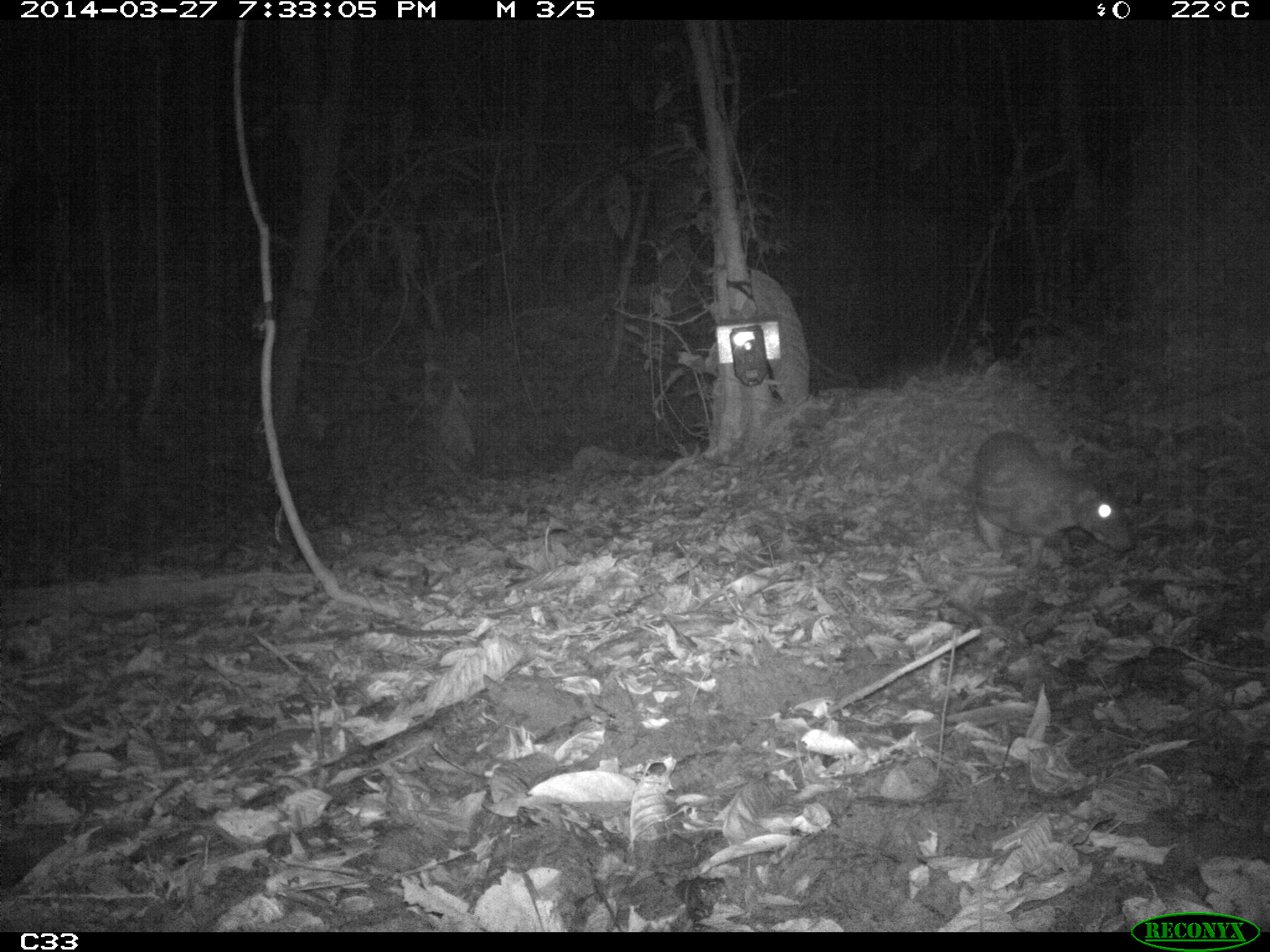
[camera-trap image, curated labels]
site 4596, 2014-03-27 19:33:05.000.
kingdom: Animalia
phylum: Chordata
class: Mammalia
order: Rodentia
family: Cuniculidae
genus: Cuniculus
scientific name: Cuniculus paca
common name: spotted paca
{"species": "Cuniculus paca (spotted paca)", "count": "1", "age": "adult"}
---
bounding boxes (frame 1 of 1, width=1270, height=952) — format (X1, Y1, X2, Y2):
cuniculus paca: (969, 425, 1134, 570)